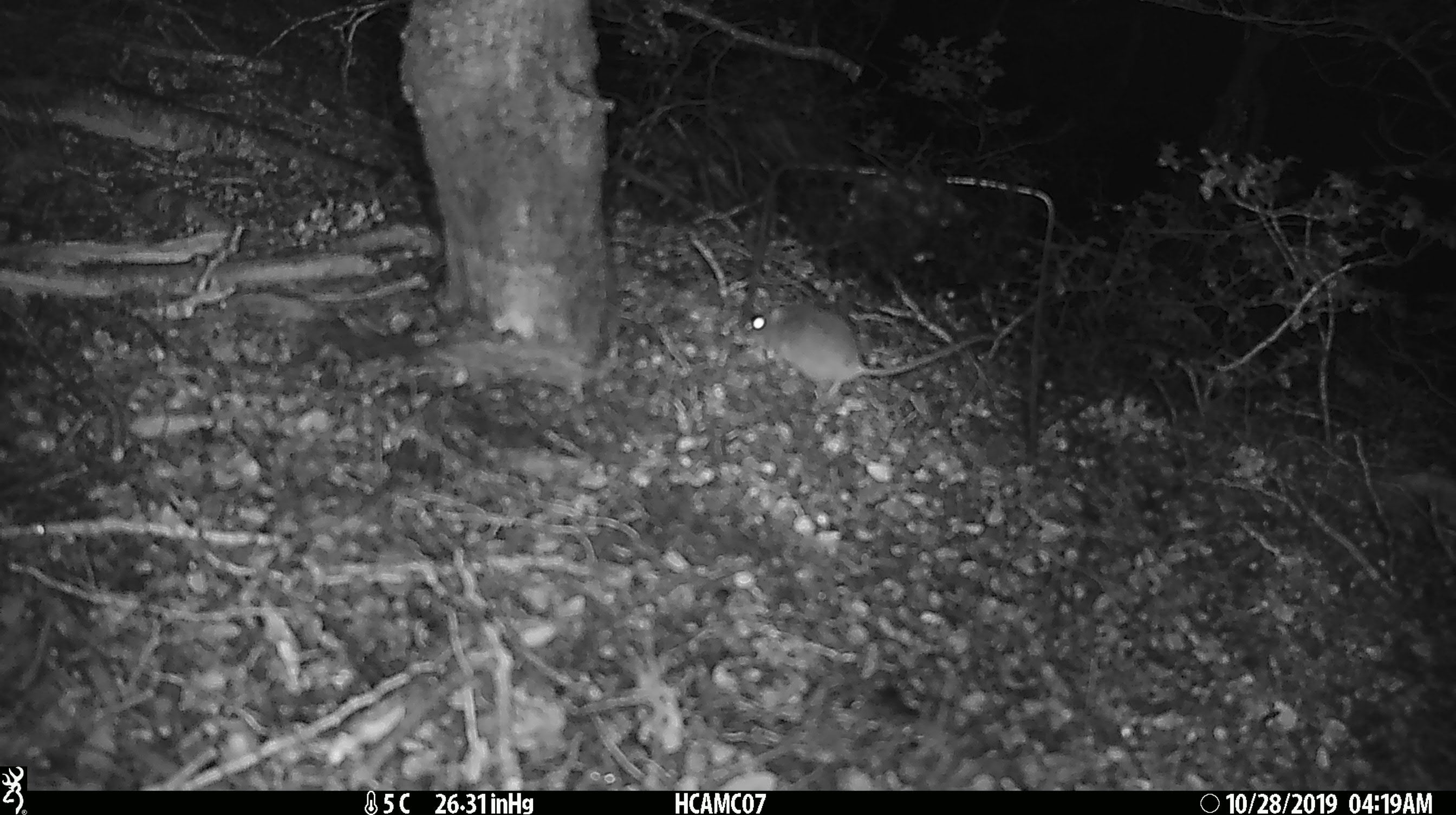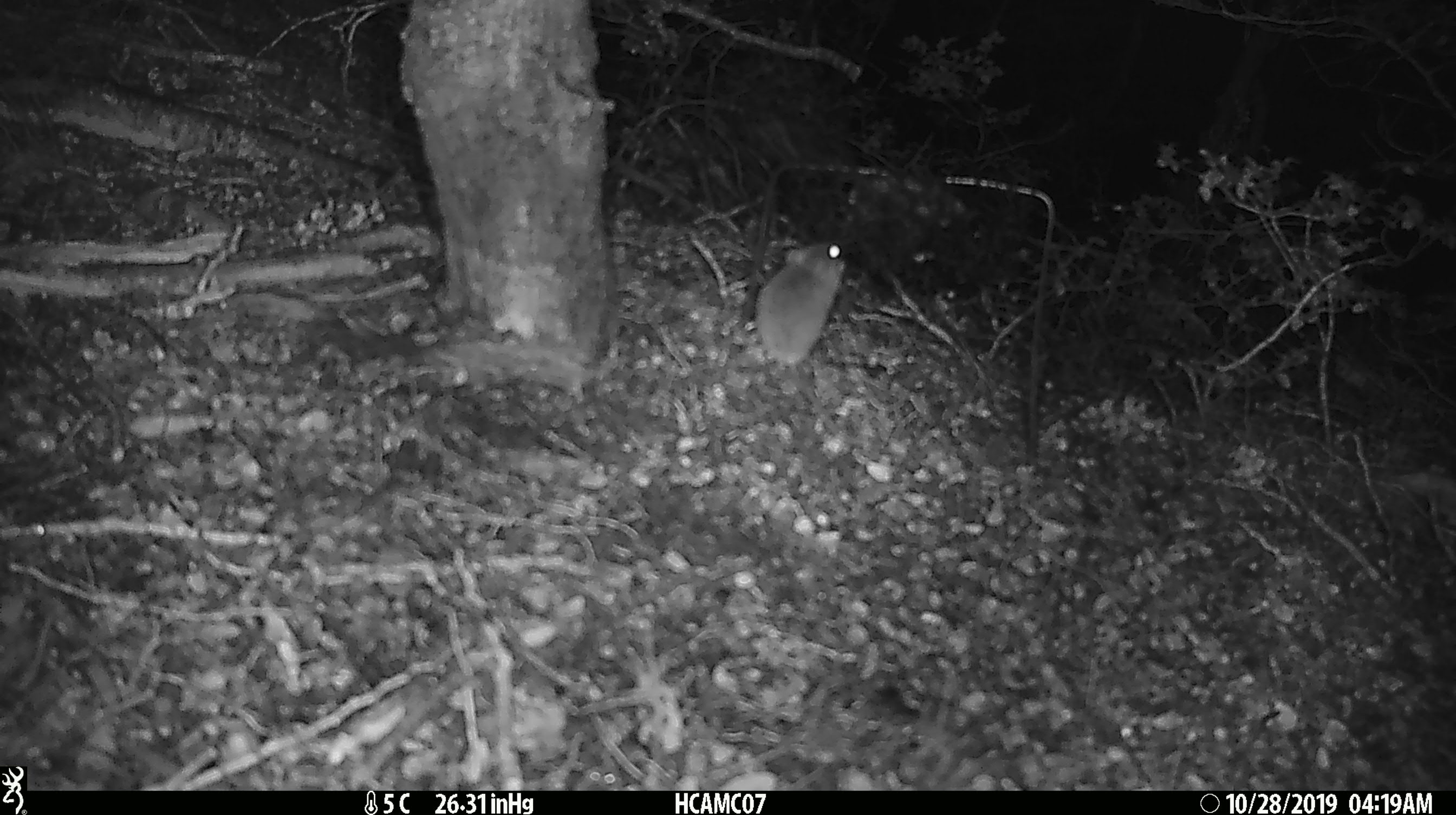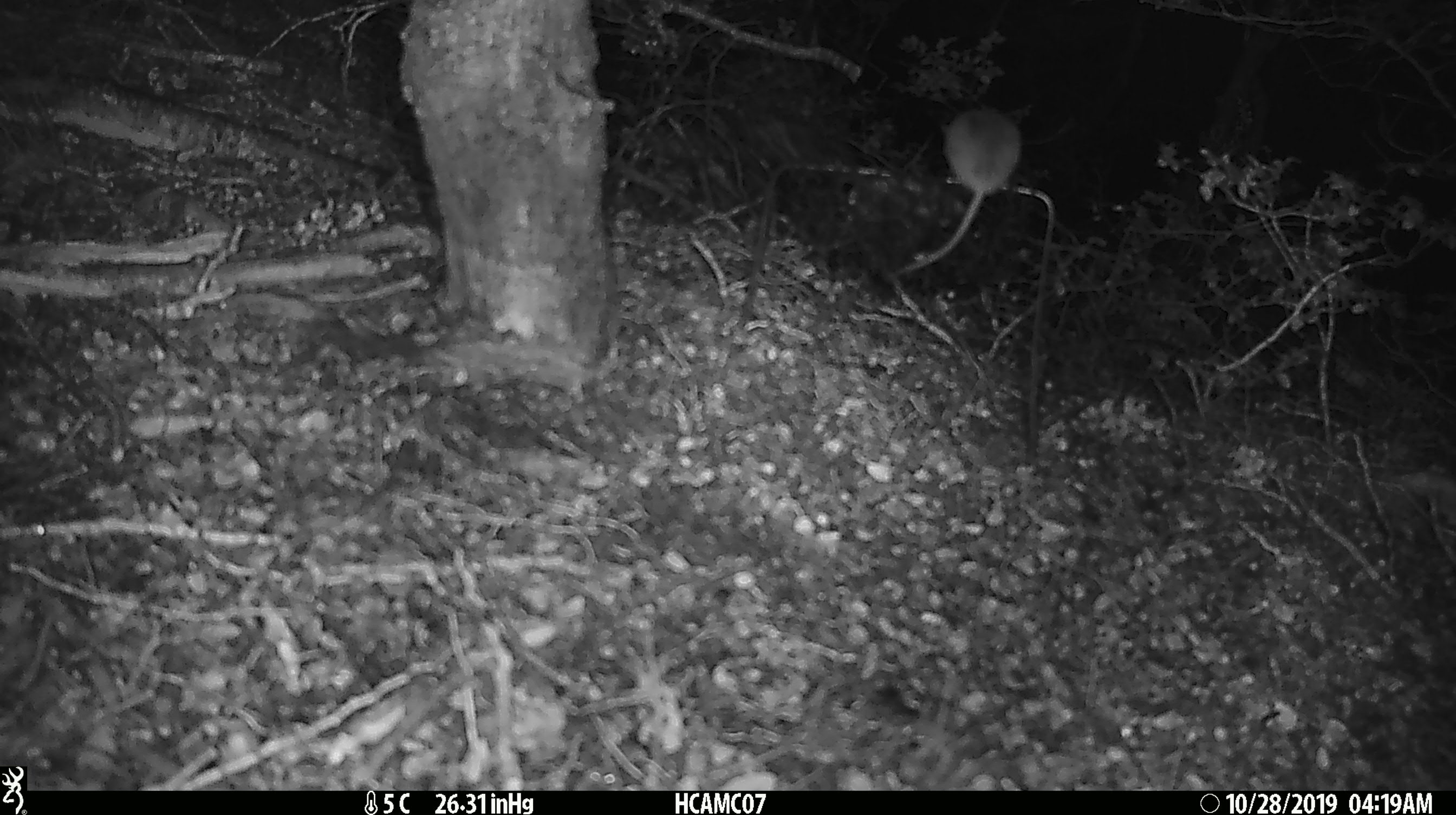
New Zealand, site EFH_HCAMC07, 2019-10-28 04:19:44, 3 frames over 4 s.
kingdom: Animalia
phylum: Chordata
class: Mammalia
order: Rodentia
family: Muridae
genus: Mus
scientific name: Mus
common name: mouse